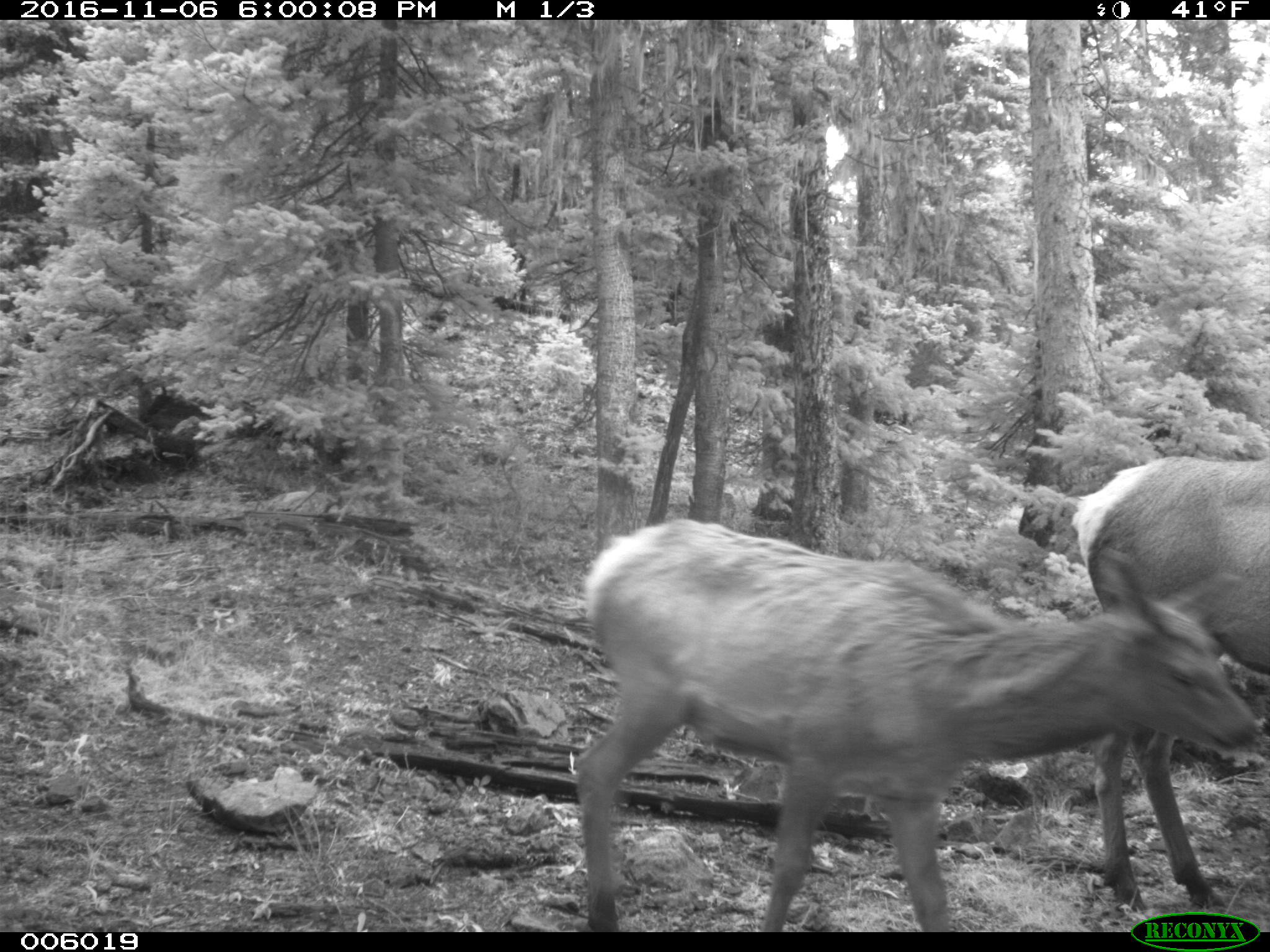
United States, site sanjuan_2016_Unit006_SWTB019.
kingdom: Animalia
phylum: Chordata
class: Mammalia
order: Artiodactyla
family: Cervidae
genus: Cervus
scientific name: Cervus elaphus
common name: red deer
Cervus elaphus (red deer).